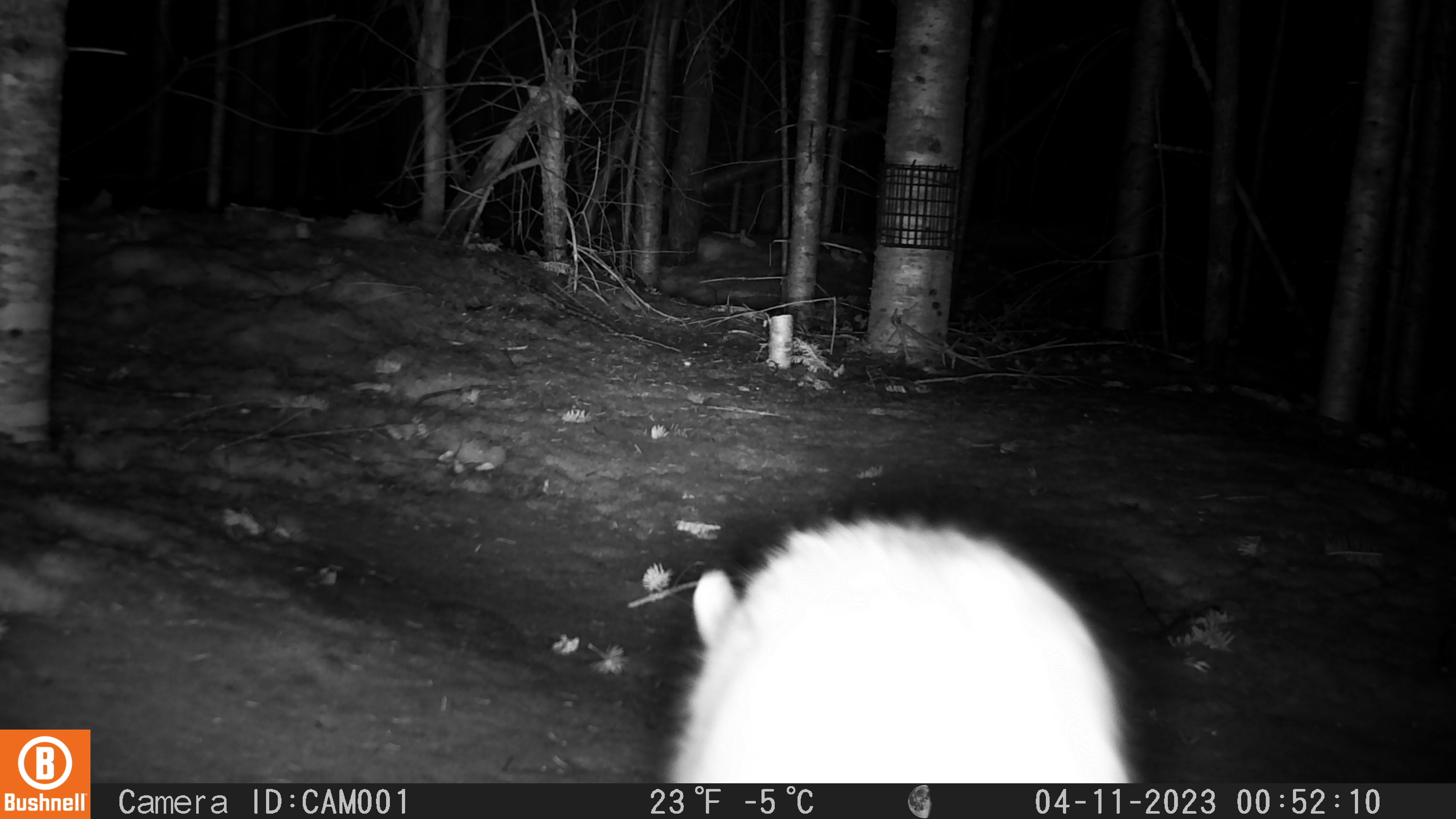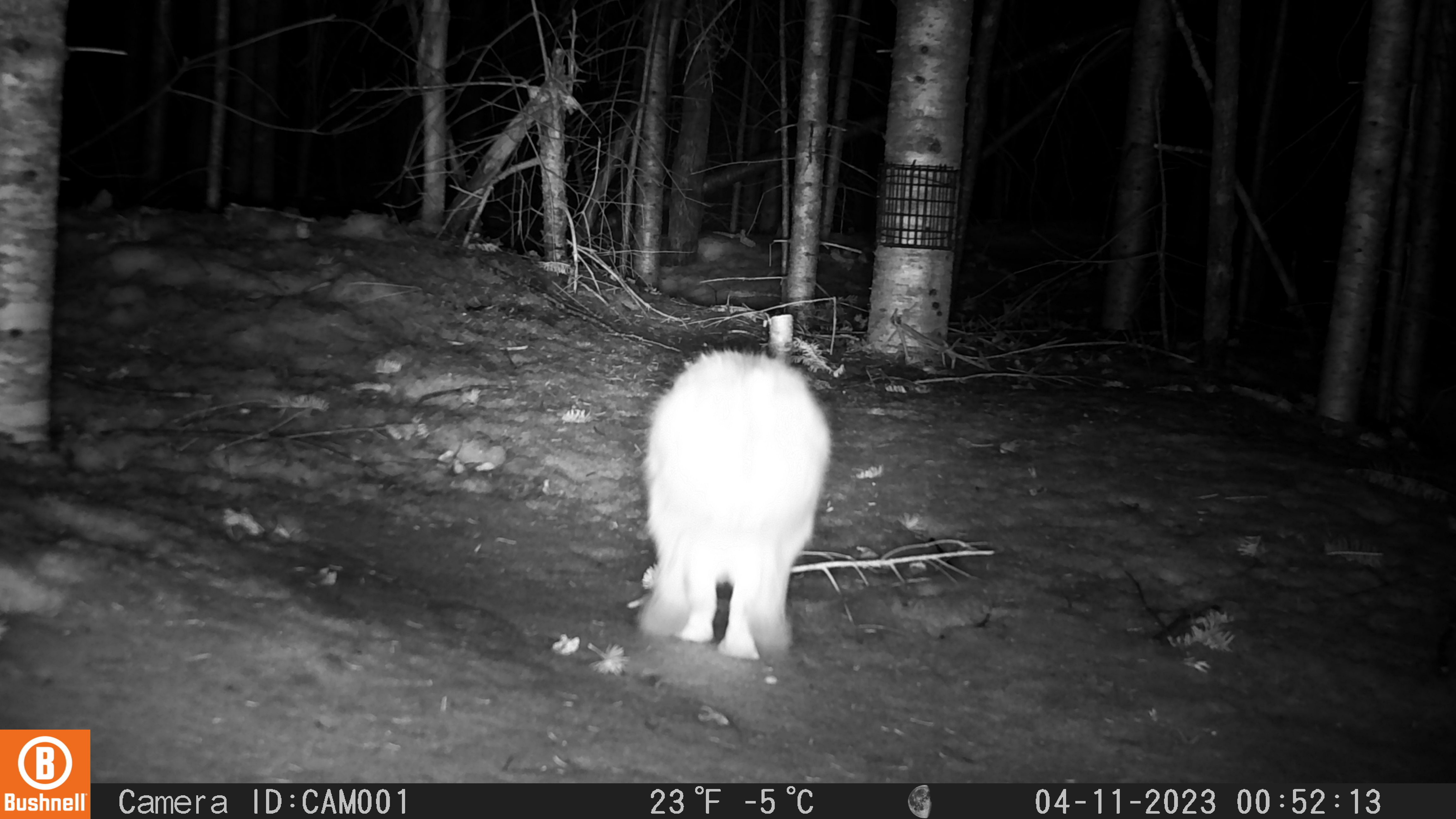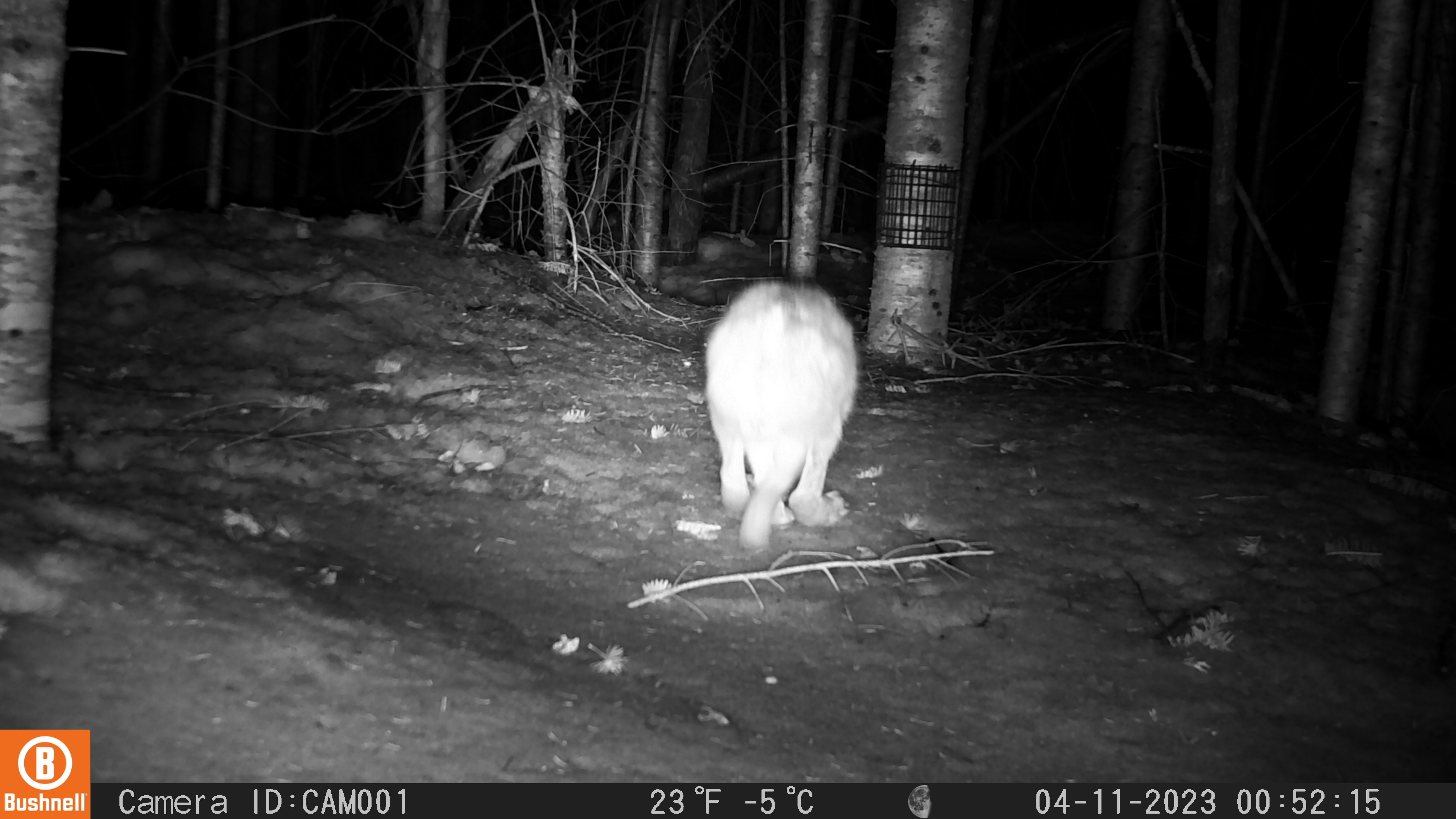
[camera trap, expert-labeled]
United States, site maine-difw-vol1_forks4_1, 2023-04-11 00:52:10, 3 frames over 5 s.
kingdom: Animalia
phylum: Chordata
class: Mammalia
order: Lagomorpha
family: Leporidae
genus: Lepus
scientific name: Lepus americanus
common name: snowshoe hare